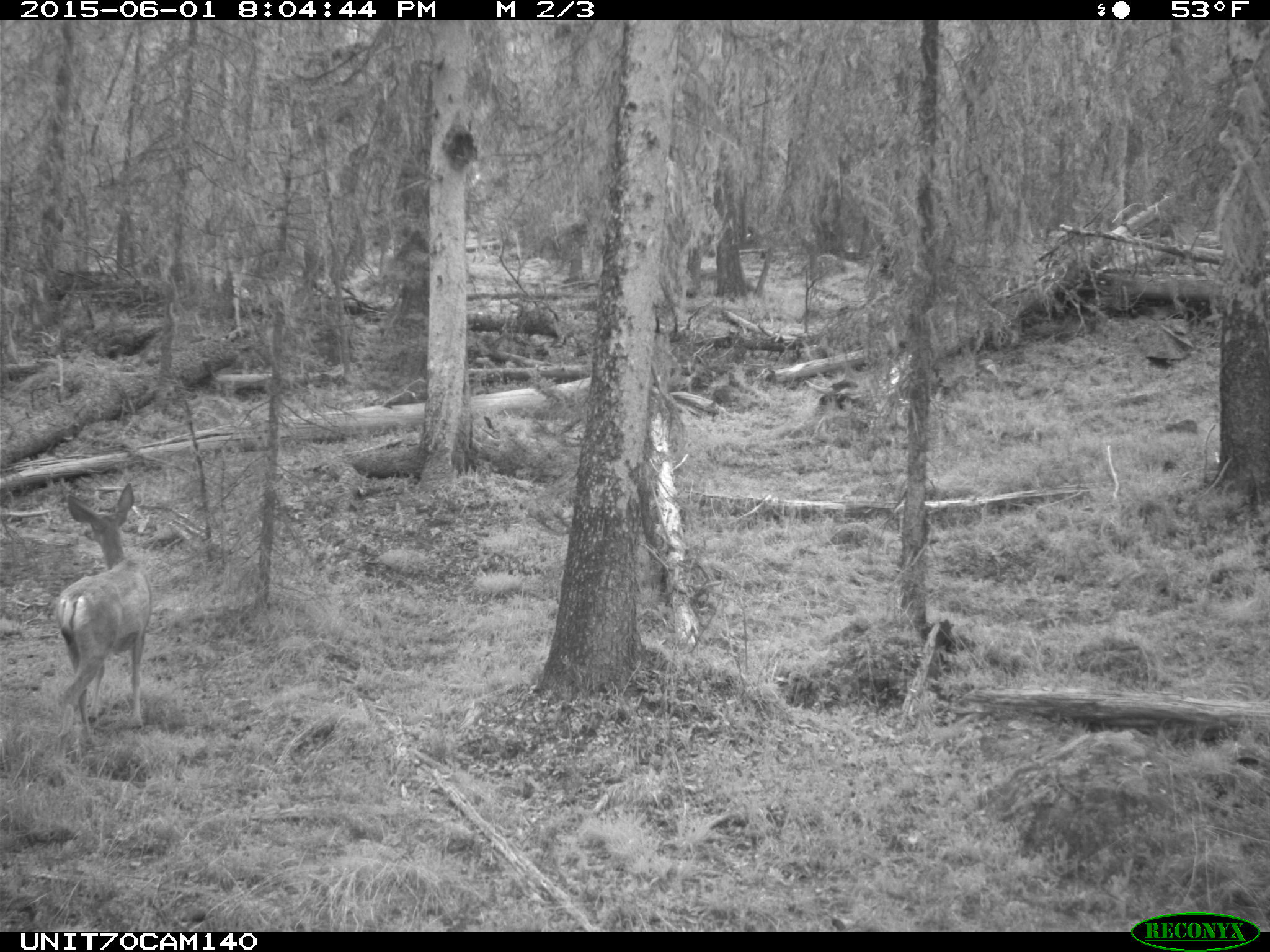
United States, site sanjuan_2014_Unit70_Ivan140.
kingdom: Animalia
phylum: Chordata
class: Mammalia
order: Artiodactyla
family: Cervidae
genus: Odocoileus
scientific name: Odocoileus hemionus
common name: mule deer